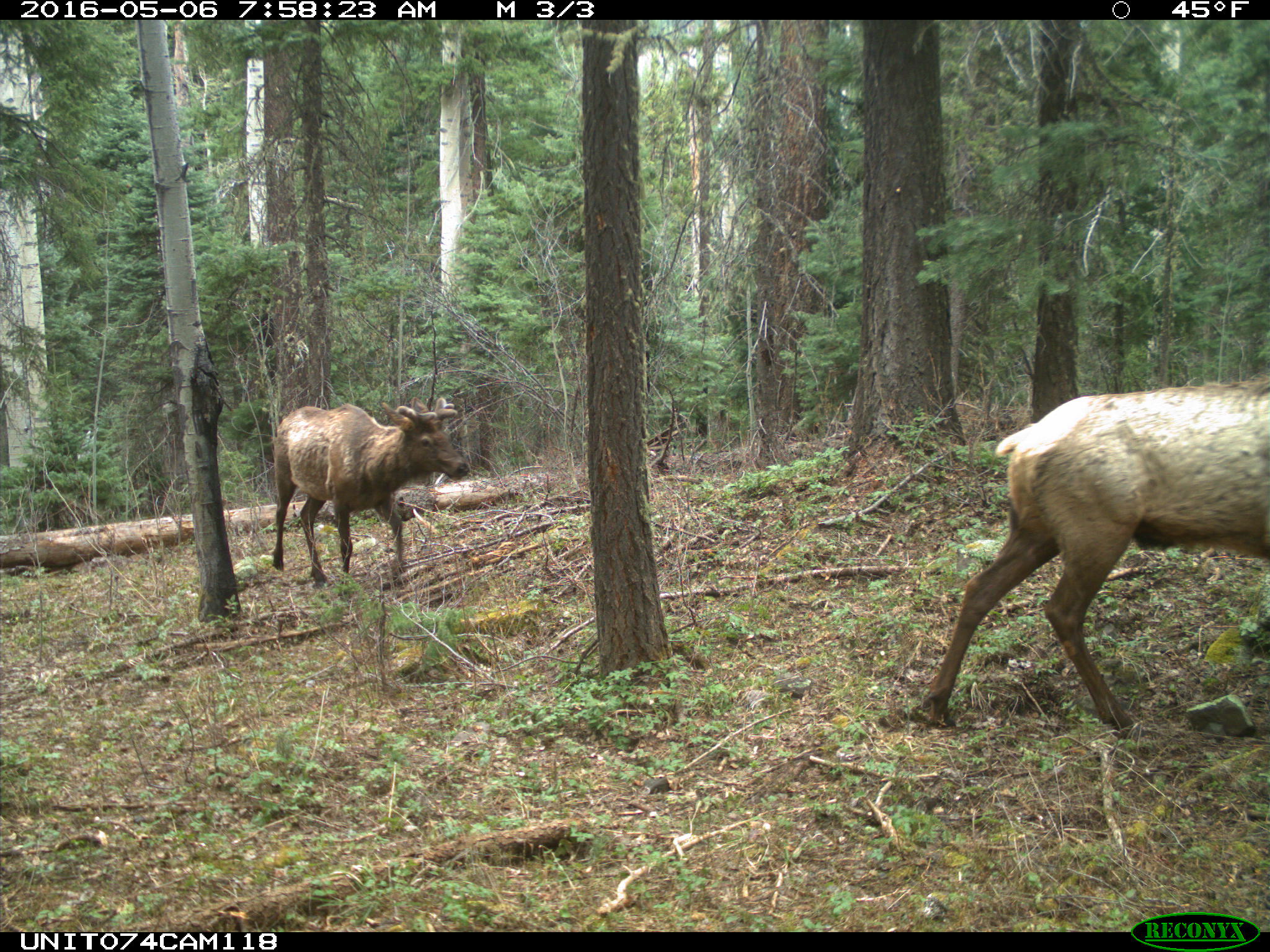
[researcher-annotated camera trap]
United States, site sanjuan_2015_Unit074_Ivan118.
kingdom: Animalia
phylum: Chordata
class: Mammalia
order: Artiodactyla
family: Cervidae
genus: Cervus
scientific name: Cervus elaphus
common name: red deer